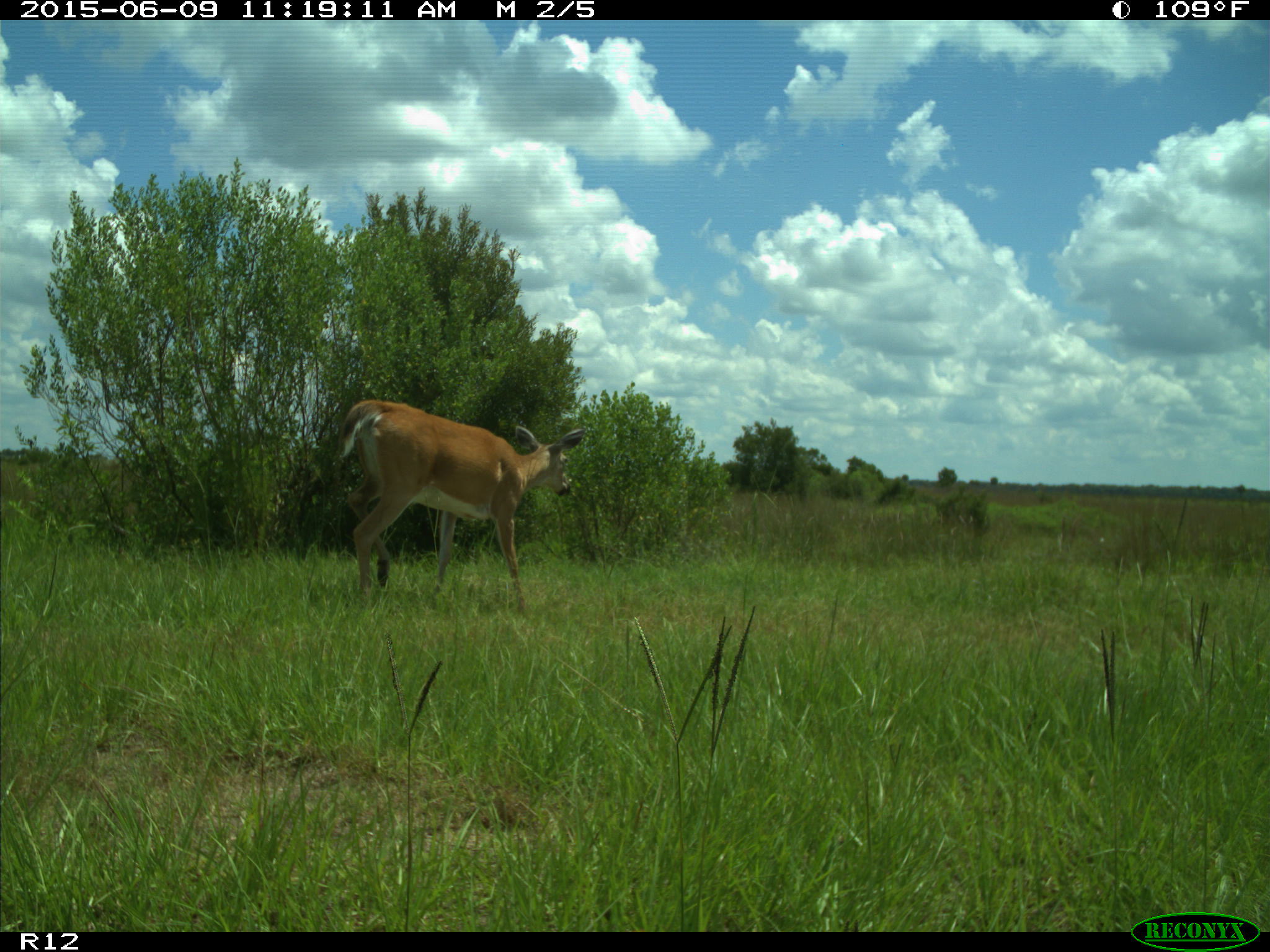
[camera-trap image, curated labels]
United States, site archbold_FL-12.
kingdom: Animalia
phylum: Chordata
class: Mammalia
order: Artiodactyla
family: Cervidae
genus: Odocoileus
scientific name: Odocoileus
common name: deer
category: unidentified deer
Unidentified deer (deer) (Odocoileus).